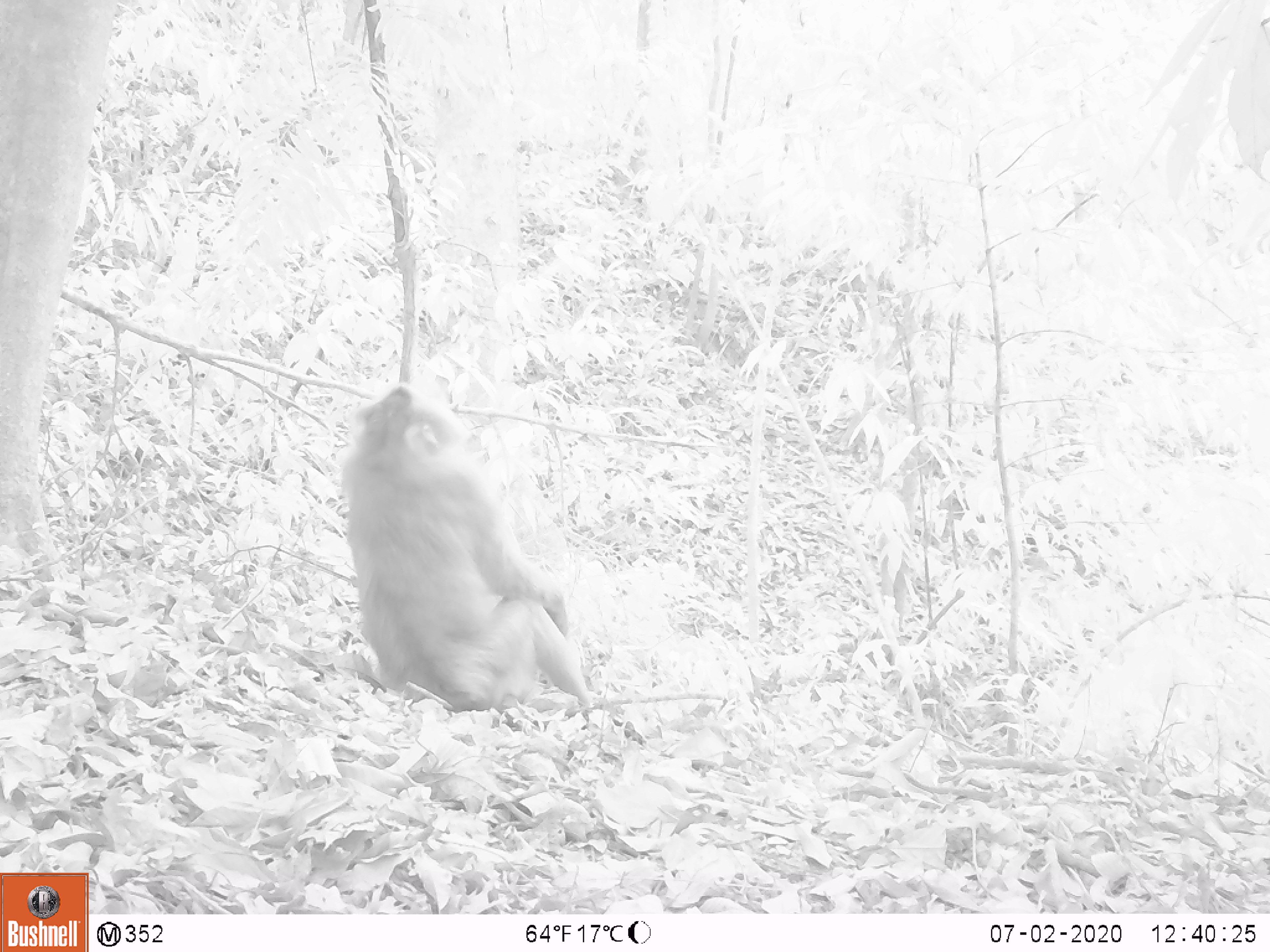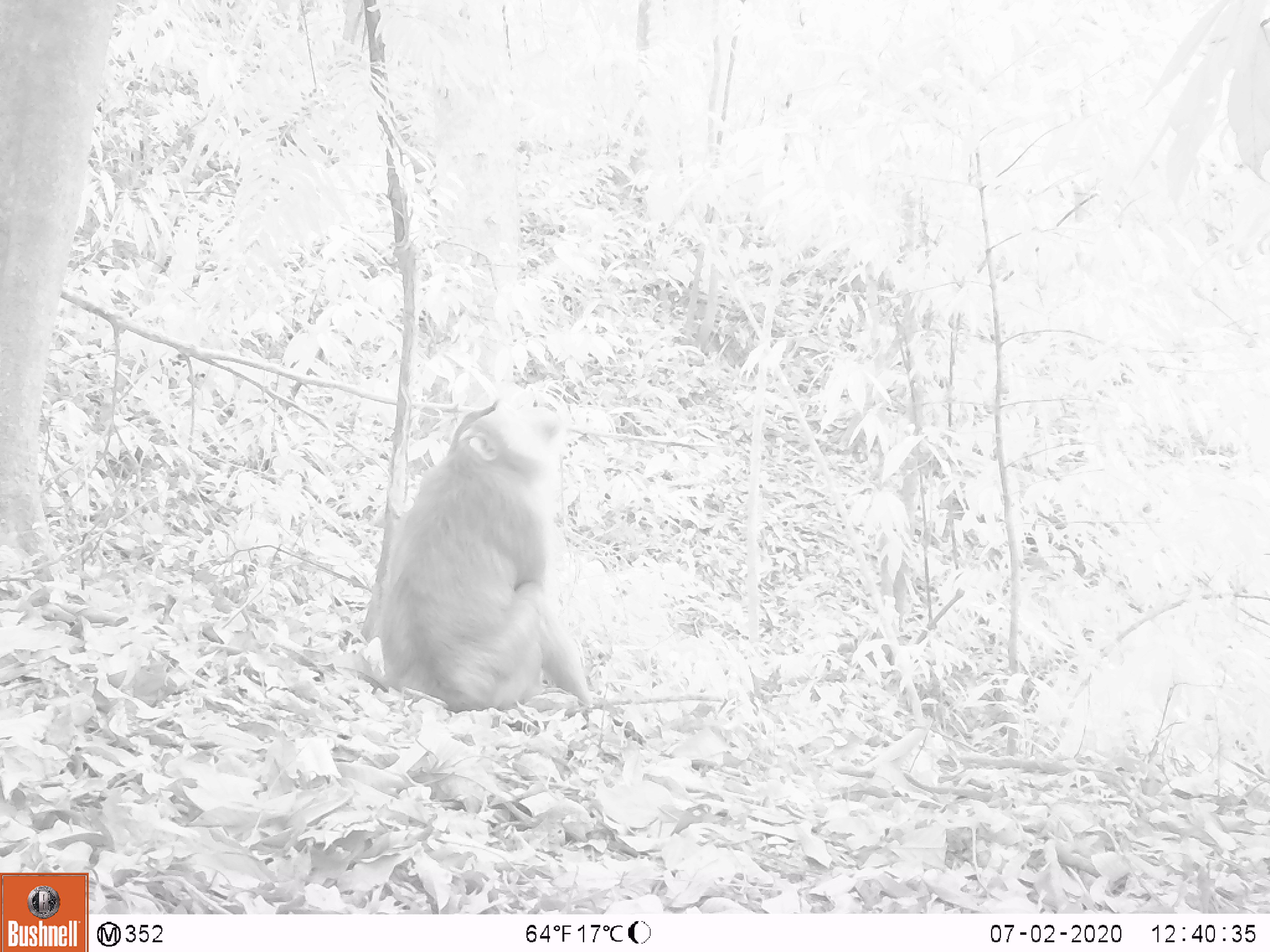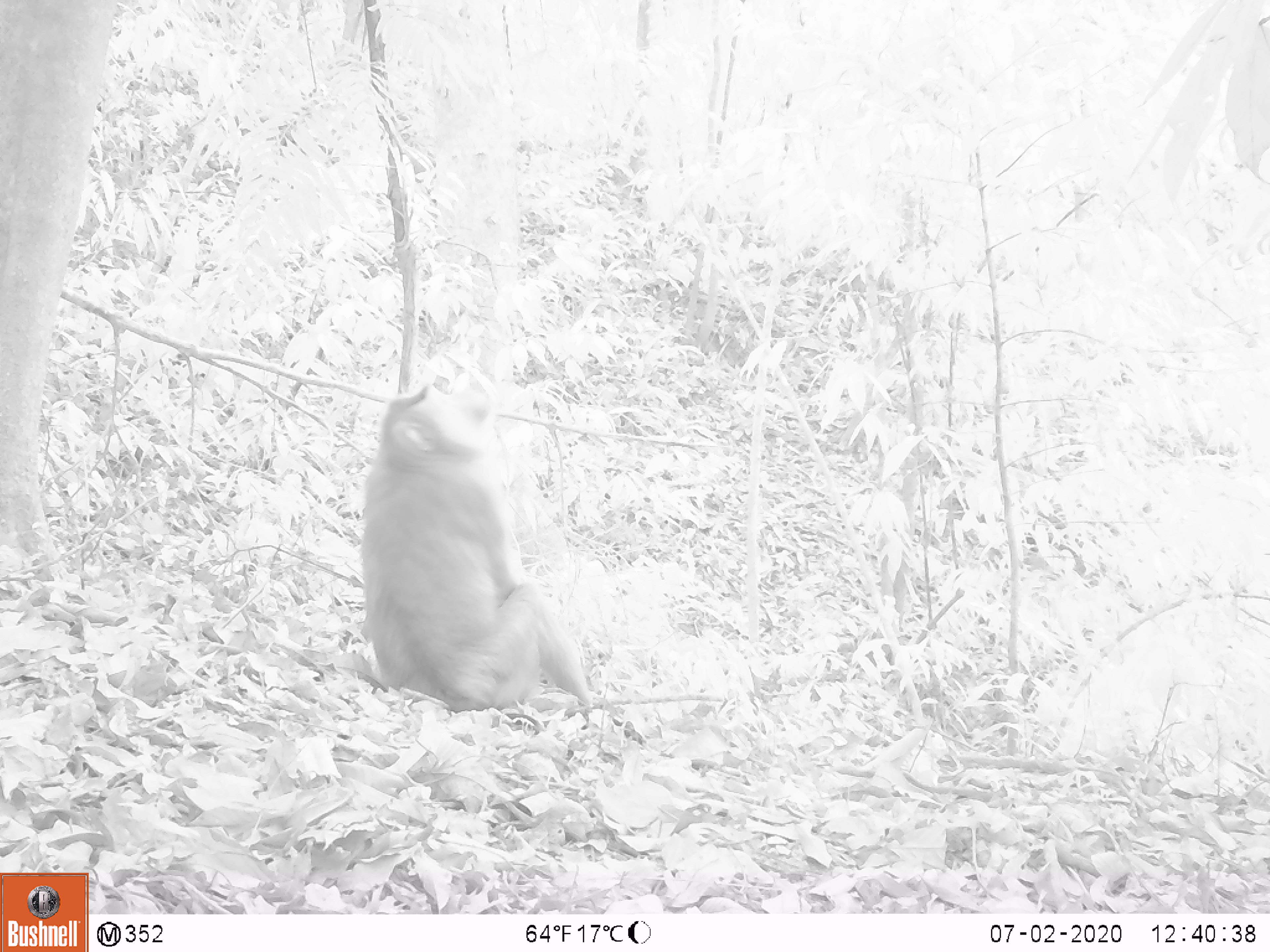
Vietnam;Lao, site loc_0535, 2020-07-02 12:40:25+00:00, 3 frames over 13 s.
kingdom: Animalia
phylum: Chordata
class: Mammalia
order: Primates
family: Cercopithecidae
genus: Macaca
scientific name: Macaca nemestrina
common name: pig-tailed macaque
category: pig tailed macaque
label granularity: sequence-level